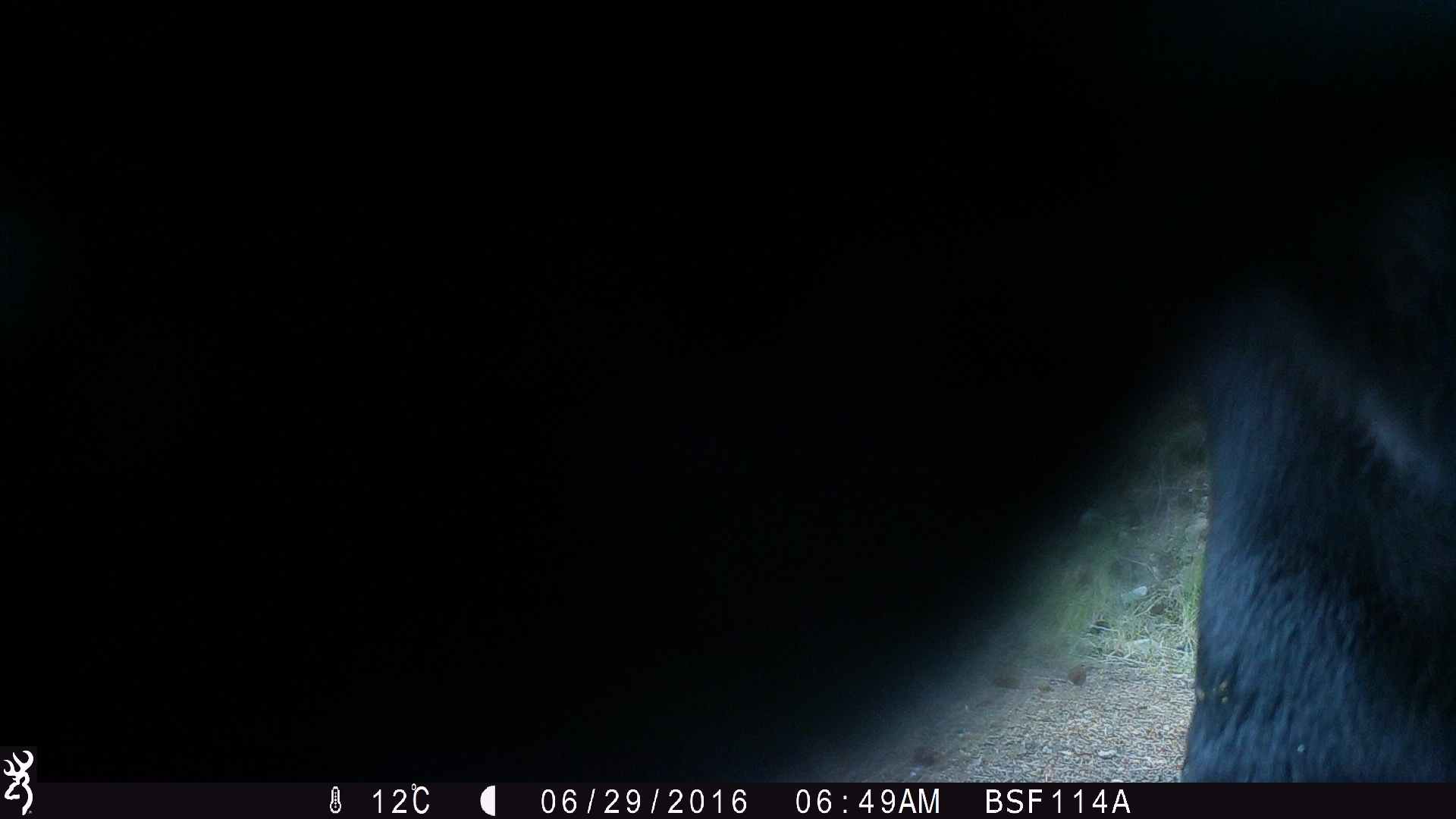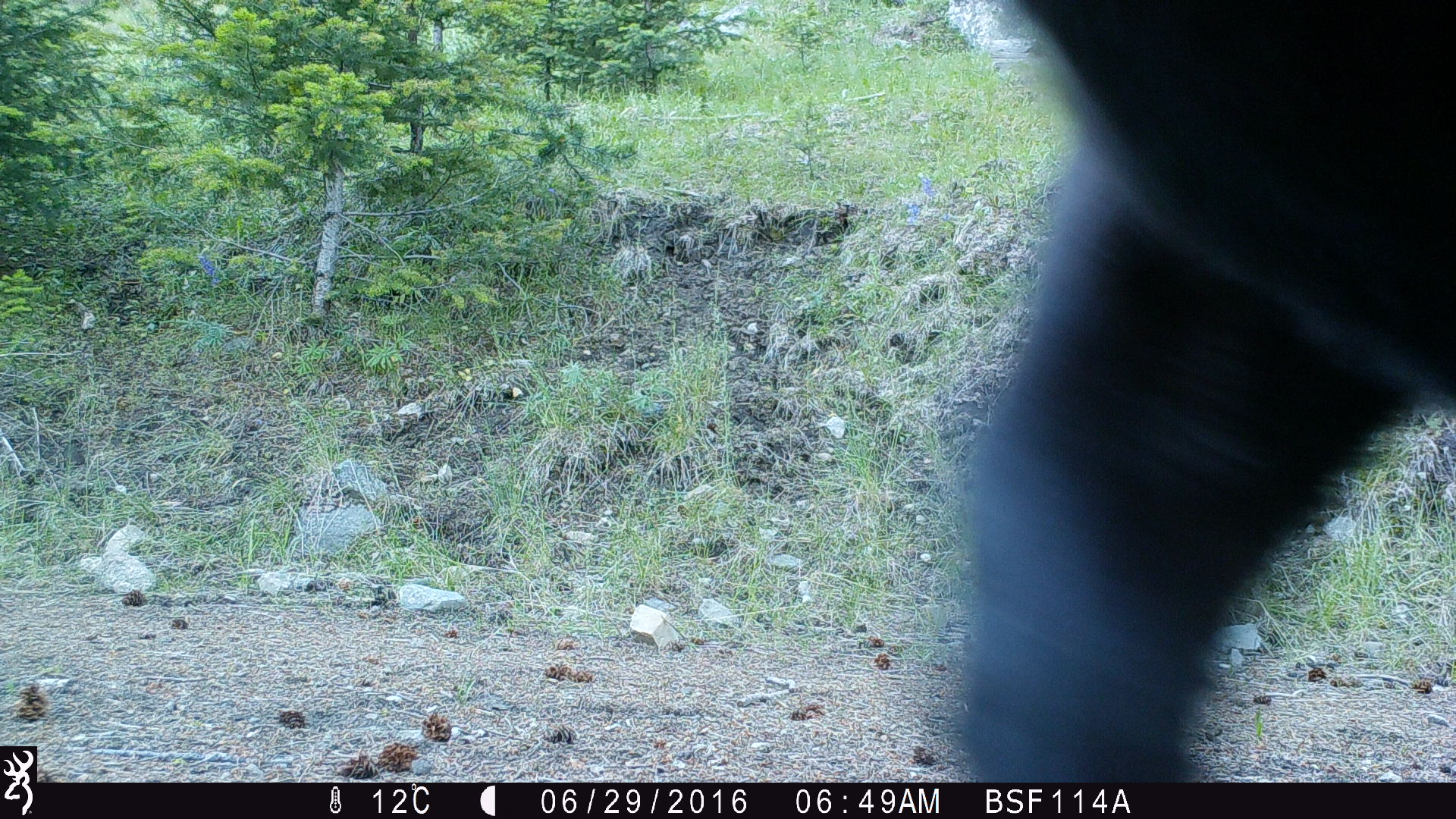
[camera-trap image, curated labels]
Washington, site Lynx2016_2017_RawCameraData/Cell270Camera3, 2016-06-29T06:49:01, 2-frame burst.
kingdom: Animalia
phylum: Chordata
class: Mammalia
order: Artiodactyla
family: Bovidae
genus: Bos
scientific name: Bos taurus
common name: domestic cattle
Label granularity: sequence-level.